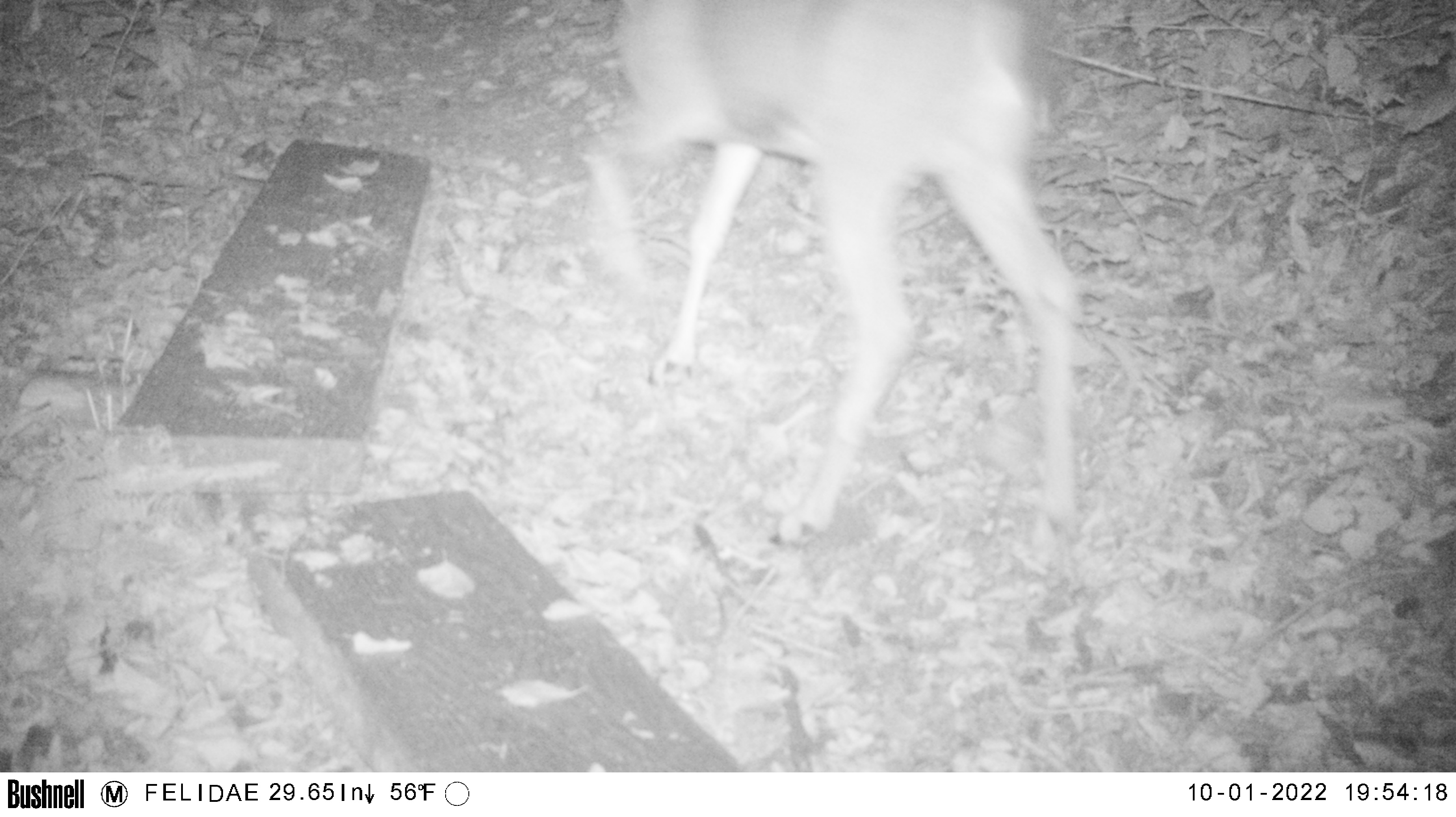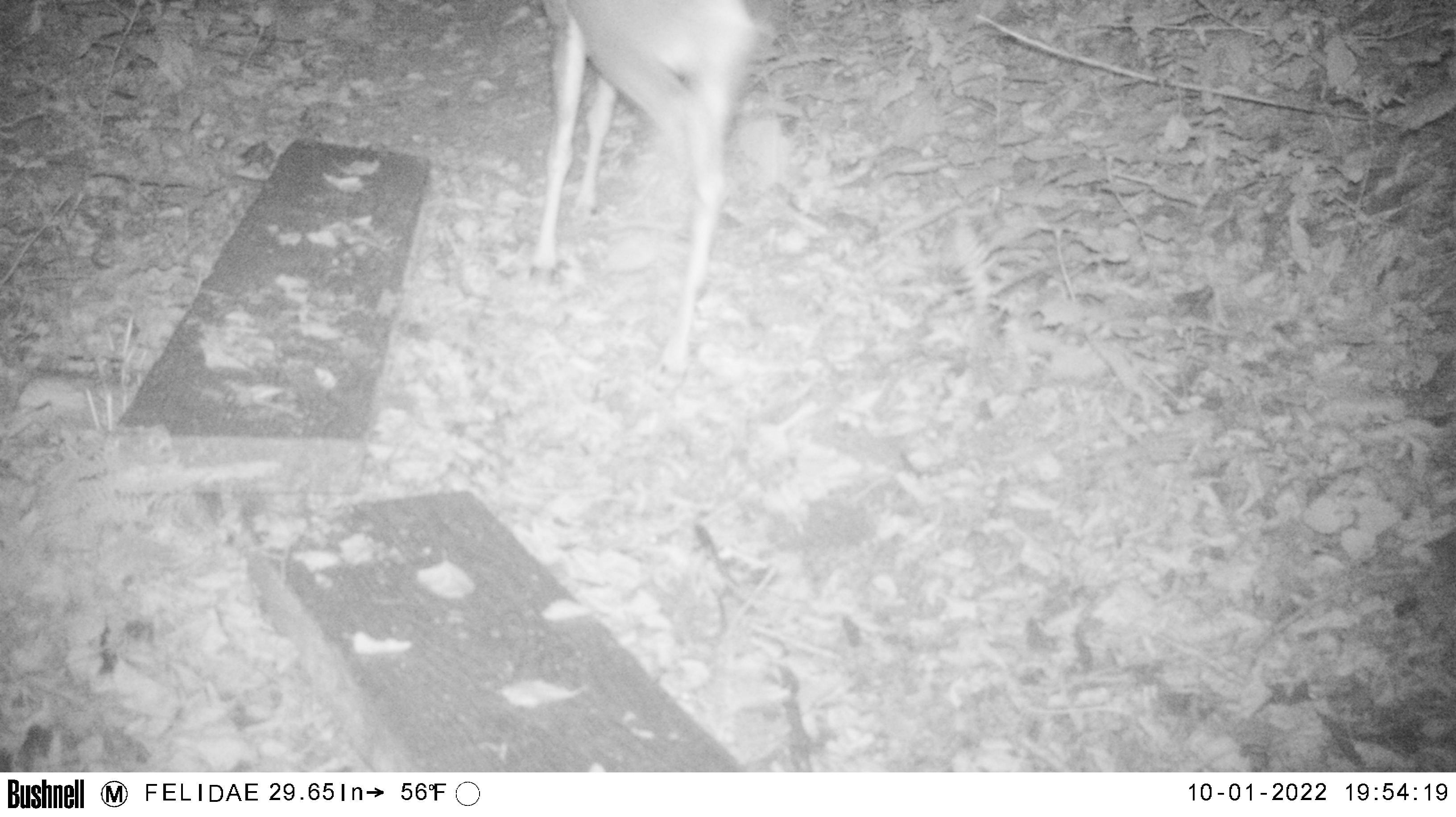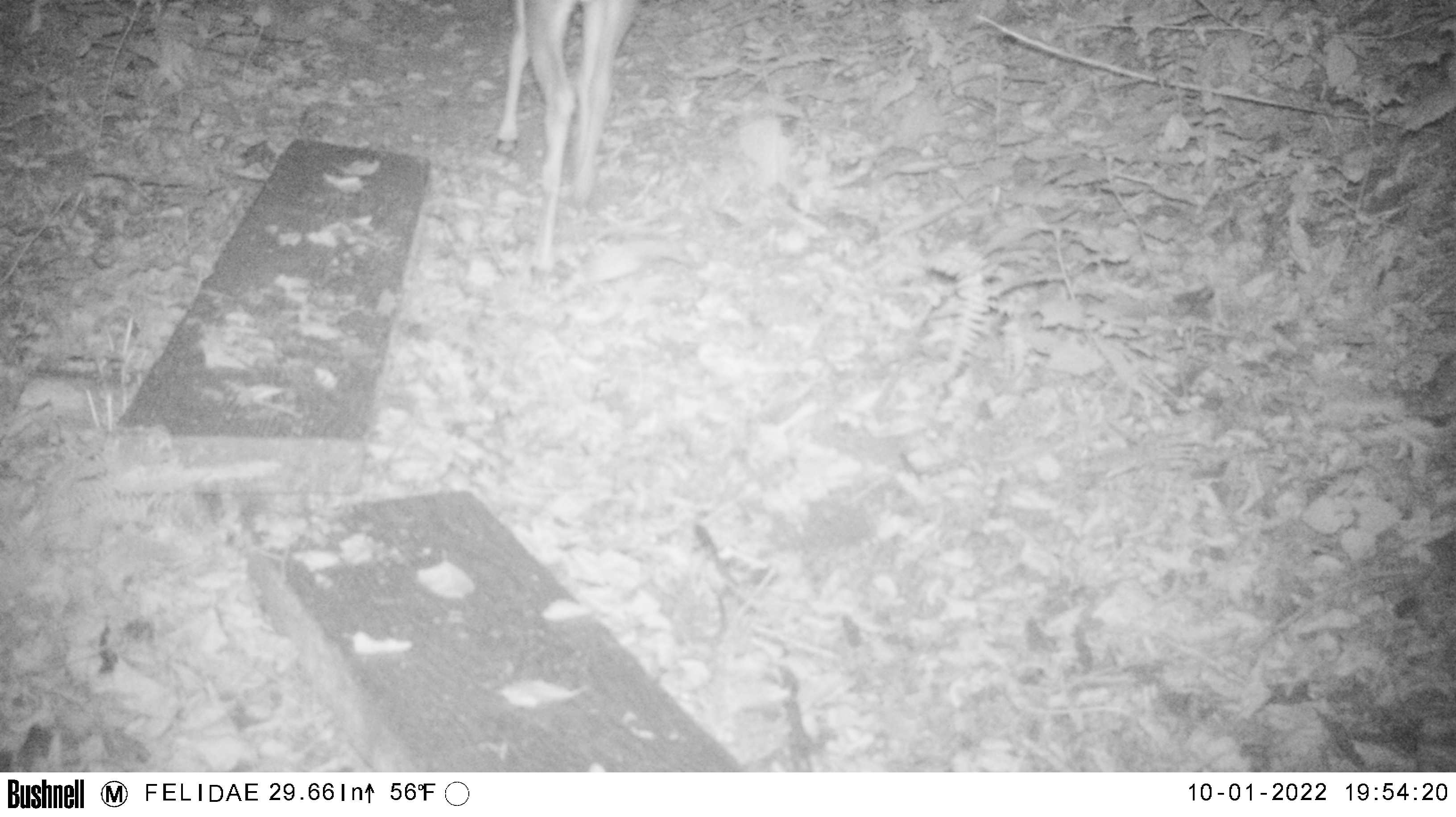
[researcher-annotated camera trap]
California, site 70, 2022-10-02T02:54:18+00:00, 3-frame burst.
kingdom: Animalia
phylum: Chordata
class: Mammalia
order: Artiodactyla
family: Cervidae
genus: Odocoileus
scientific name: Odocoileus hemionus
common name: mule deer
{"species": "mule deer (Odocoileus hemionus)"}